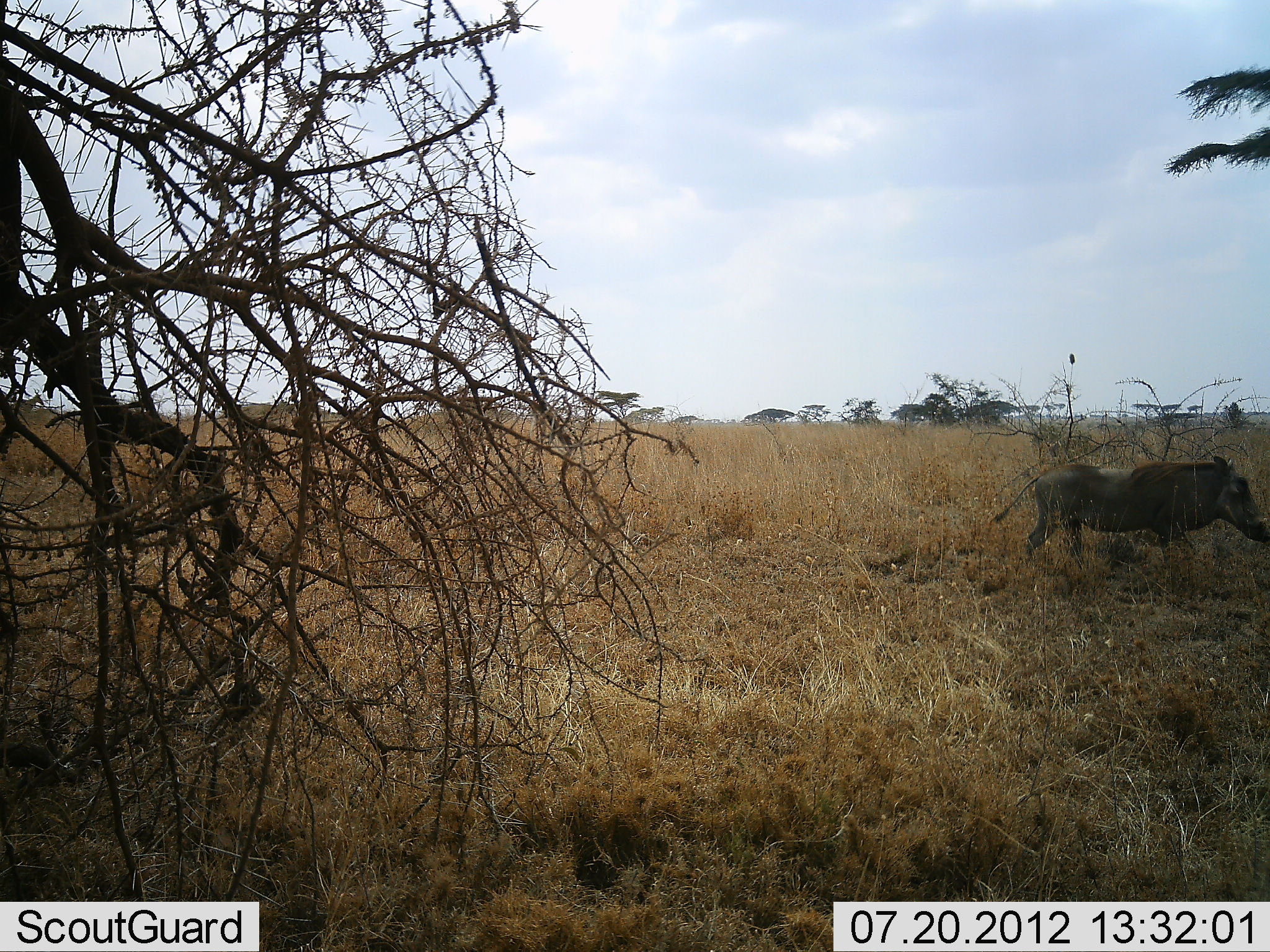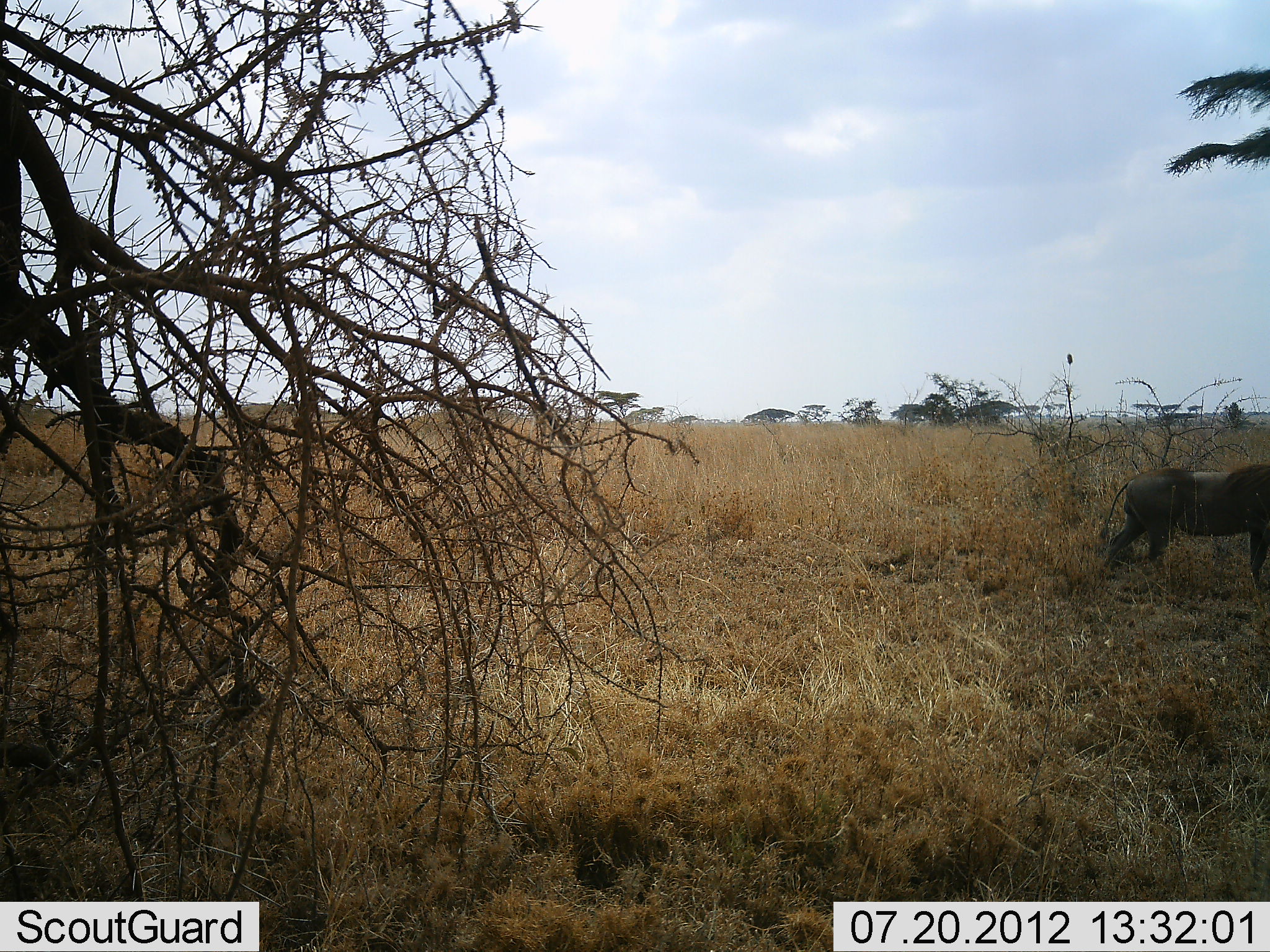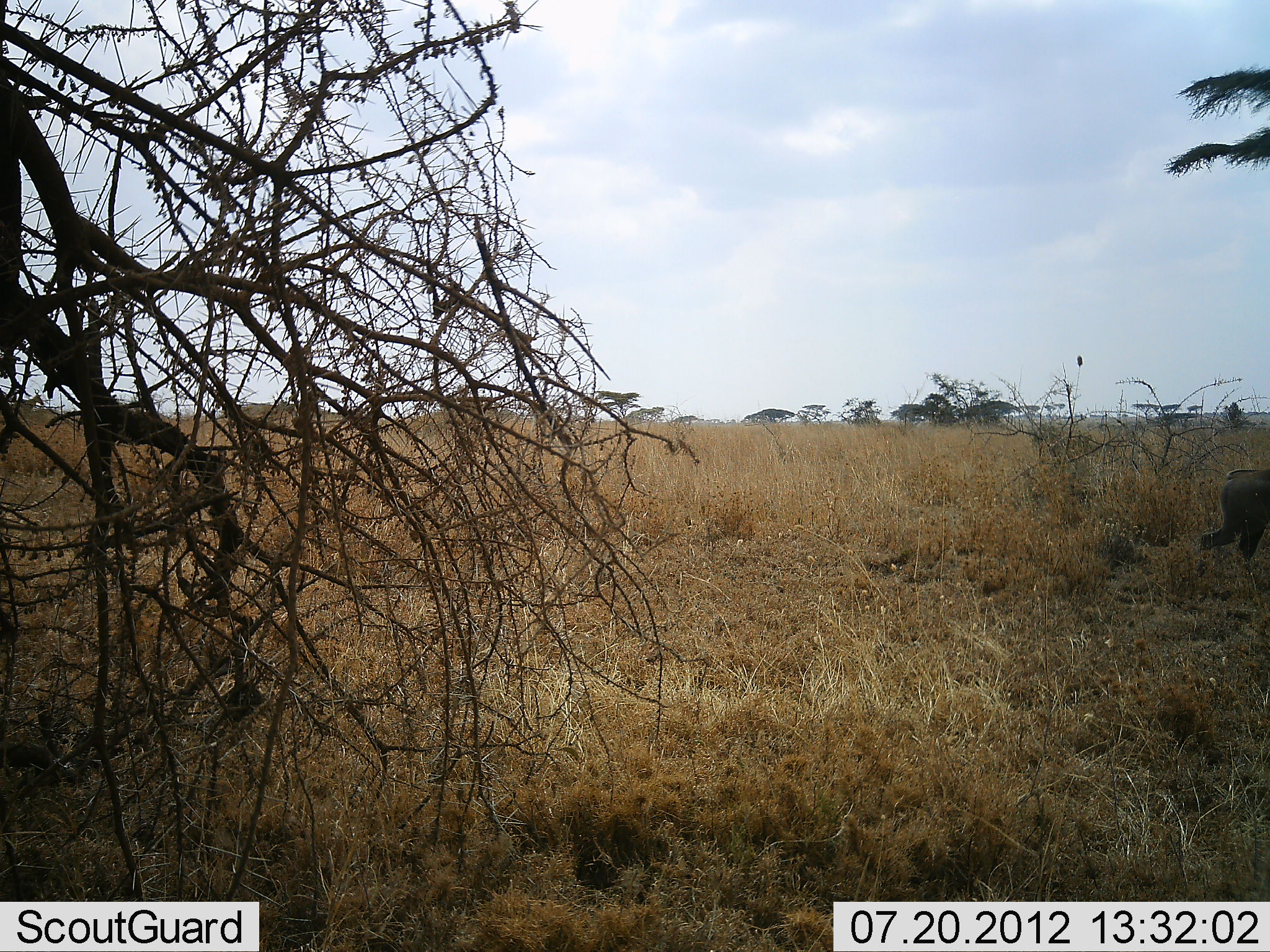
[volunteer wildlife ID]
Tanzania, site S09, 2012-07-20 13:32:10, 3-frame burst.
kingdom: Animalia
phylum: Chordata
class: Mammalia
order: Artiodactyla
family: Suidae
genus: Phacochoerus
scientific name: Phacochoerus africanus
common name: warthog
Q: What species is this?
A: Warthog (Phacochoerus africanus).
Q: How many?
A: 1.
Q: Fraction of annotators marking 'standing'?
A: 0%.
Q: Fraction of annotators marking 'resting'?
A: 0%.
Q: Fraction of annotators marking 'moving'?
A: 100%.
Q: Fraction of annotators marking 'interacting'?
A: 0%.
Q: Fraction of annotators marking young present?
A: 0%.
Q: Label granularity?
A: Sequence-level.